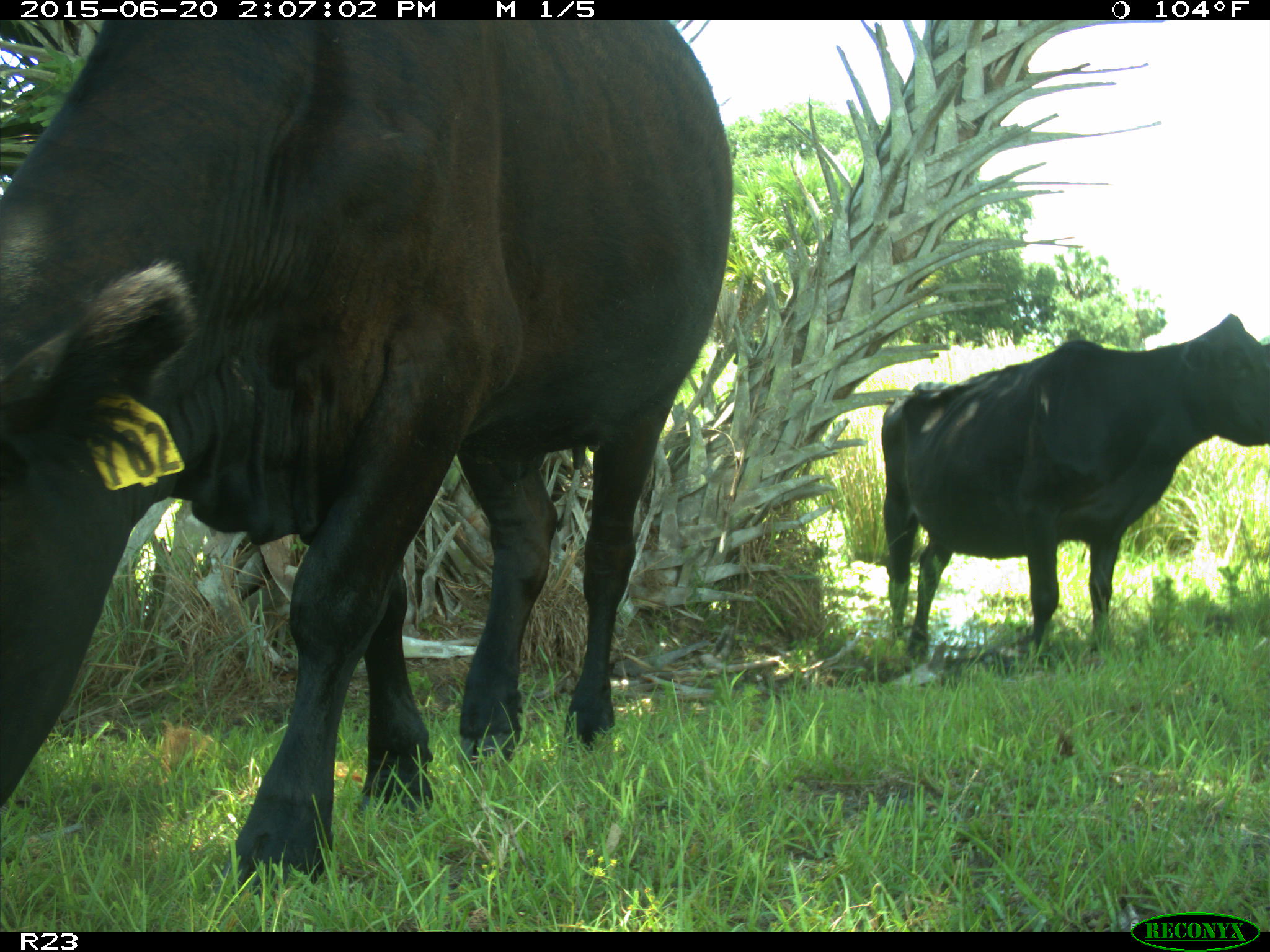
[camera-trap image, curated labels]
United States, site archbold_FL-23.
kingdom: Animalia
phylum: Chordata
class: Mammalia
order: Artiodactyla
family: Bovidae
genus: Bos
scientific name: Bos taurus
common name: domestic cow